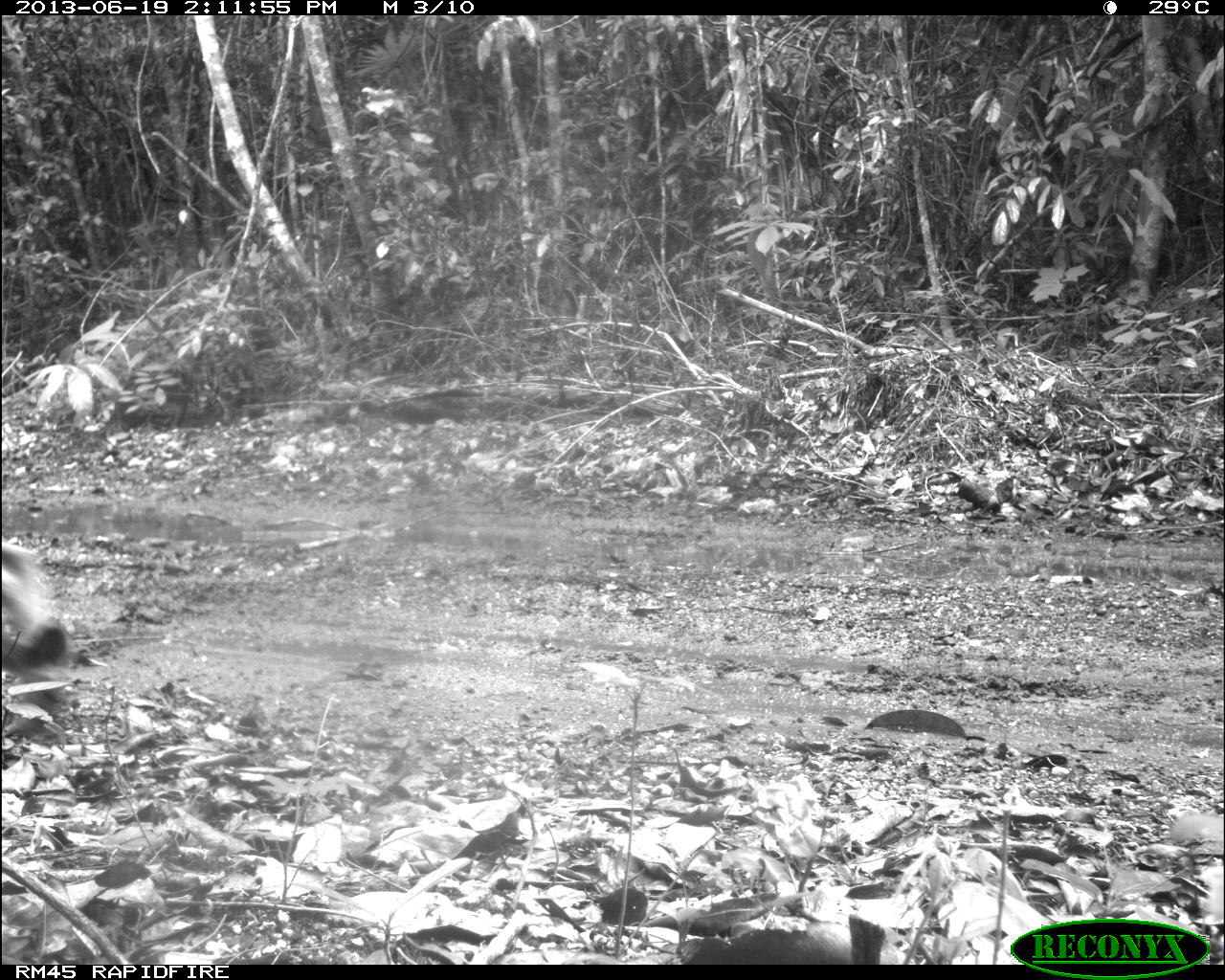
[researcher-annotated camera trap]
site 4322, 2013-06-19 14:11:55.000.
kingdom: Animalia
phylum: Chordata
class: Mammalia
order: Carnivora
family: Felidae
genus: Puma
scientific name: Puma concolor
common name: mountain lion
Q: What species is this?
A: Puma concolor (mountain lion).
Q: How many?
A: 1.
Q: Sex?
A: Female.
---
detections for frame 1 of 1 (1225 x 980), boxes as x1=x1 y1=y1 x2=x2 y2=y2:
puma concolor: x1=0 y1=533 x2=73 y2=741